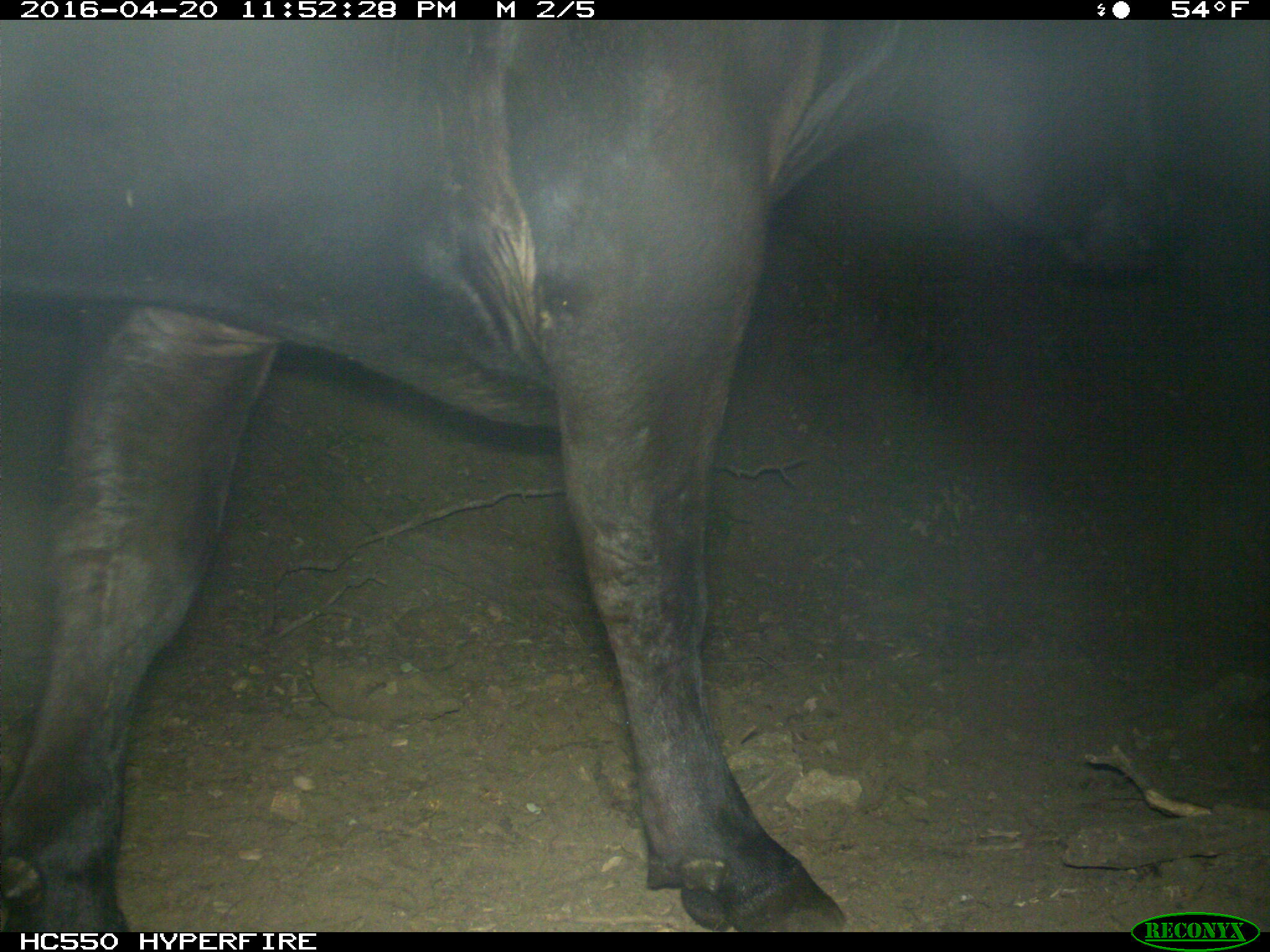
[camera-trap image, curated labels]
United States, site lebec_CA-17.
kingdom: Animalia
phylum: Chordata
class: Mammalia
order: Artiodactyla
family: Bovidae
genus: Bos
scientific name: Bos taurus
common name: domestic cow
Bos taurus (domestic cow).